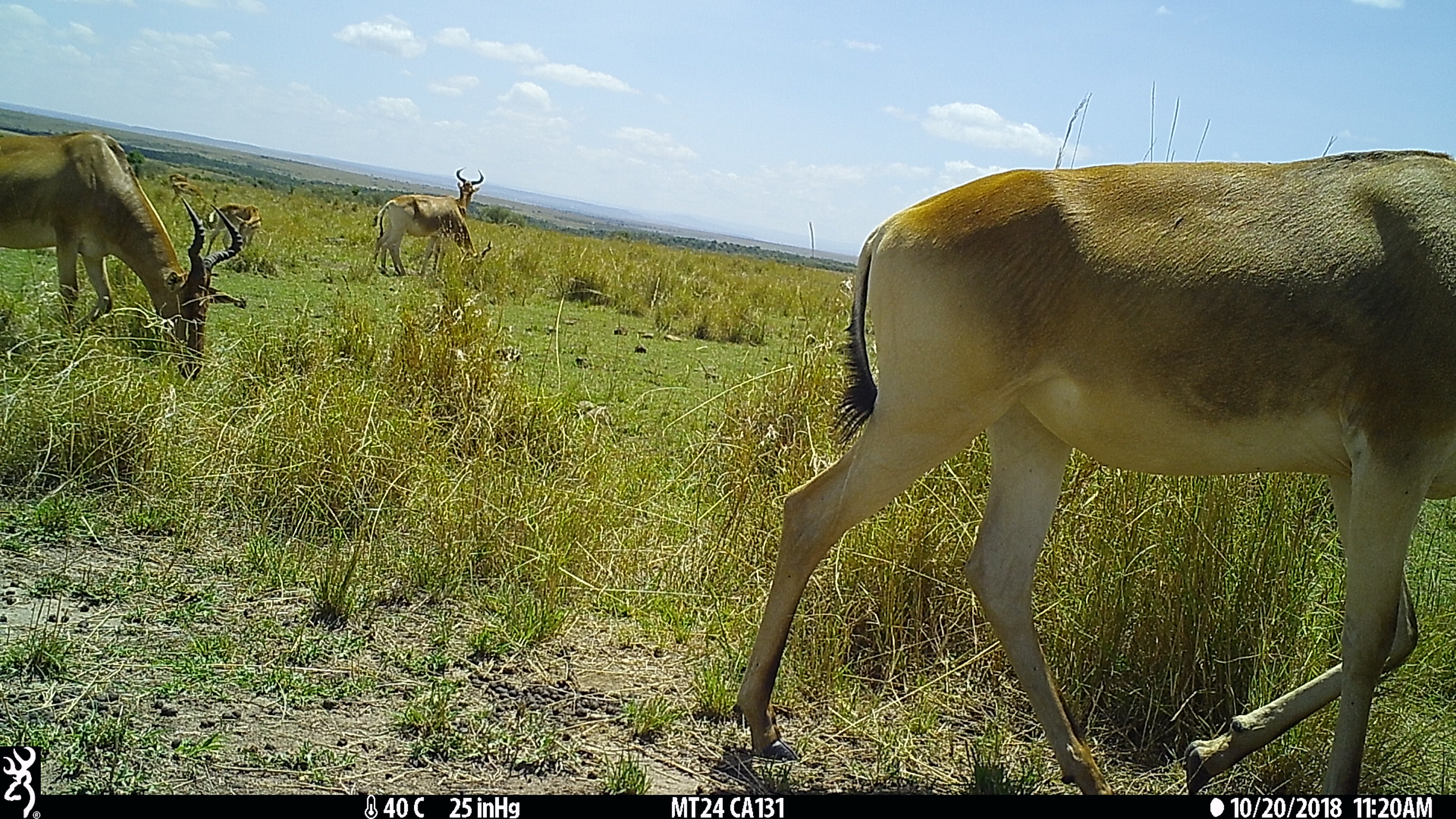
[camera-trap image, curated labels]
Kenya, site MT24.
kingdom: Animalia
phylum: Chordata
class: Mammalia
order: Artiodactyla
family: Bovidae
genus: Alcelaphus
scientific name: Alcelaphus buselaphus cokii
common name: coke's hartebeest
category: hartebeest cokes